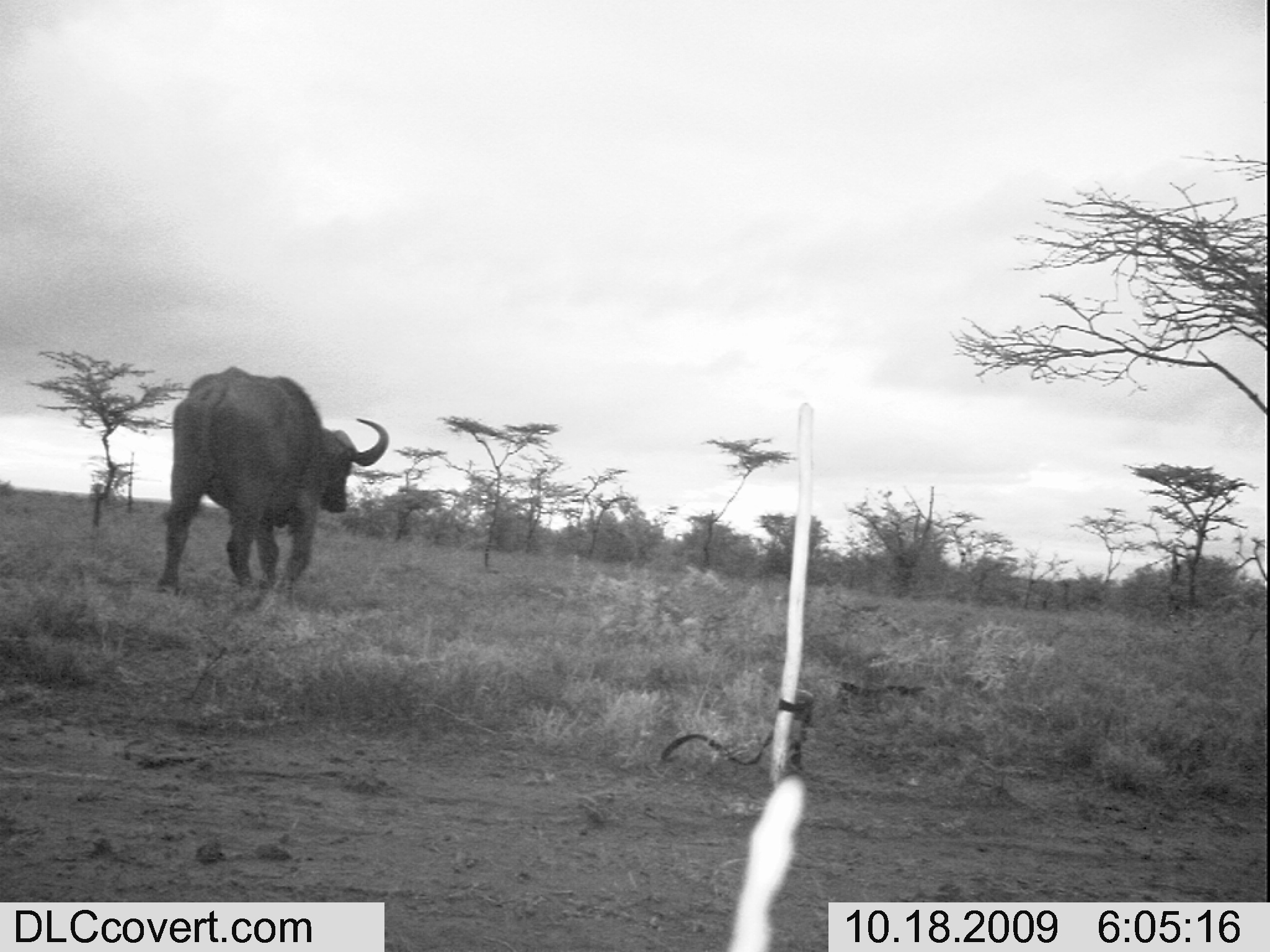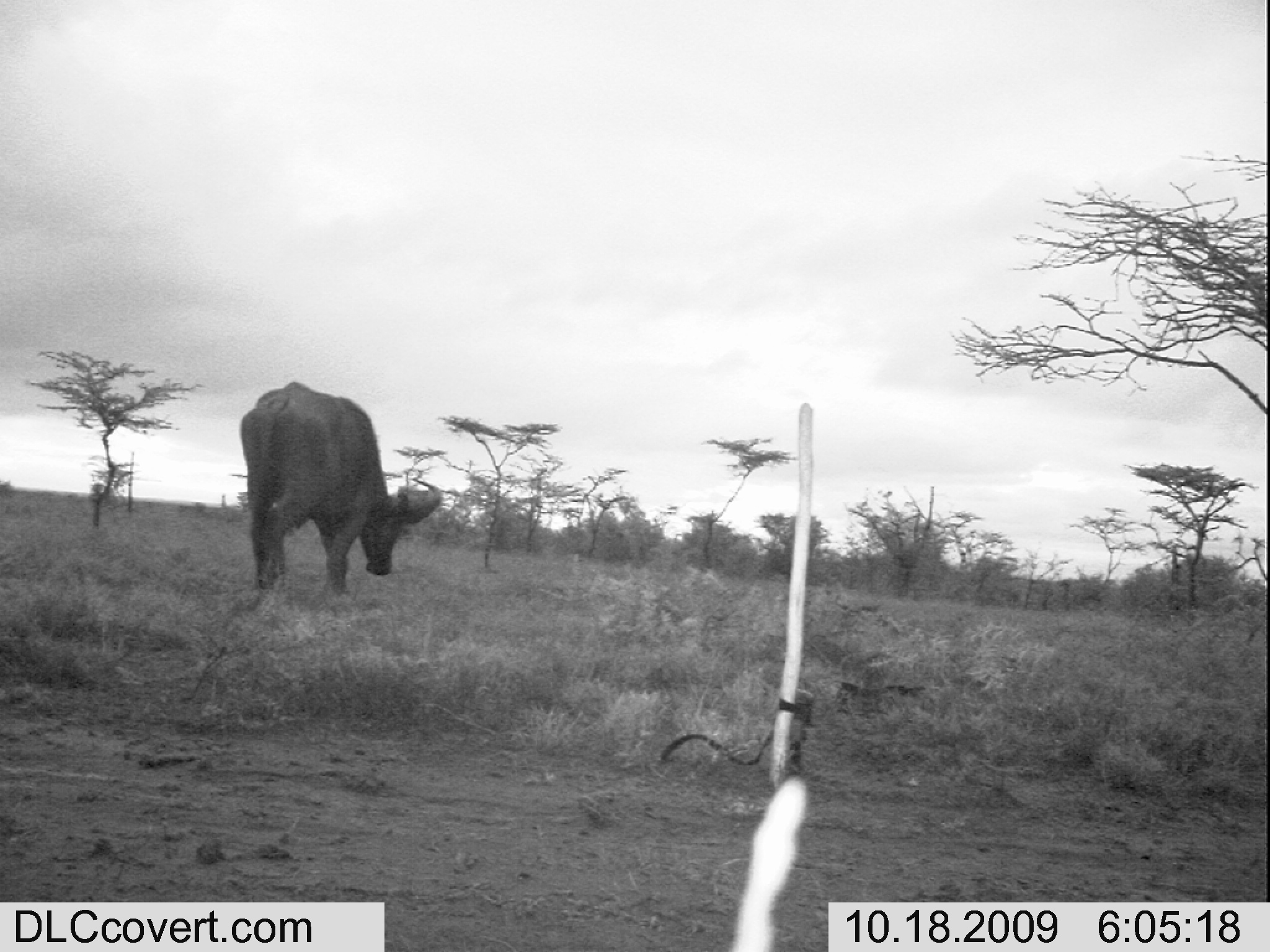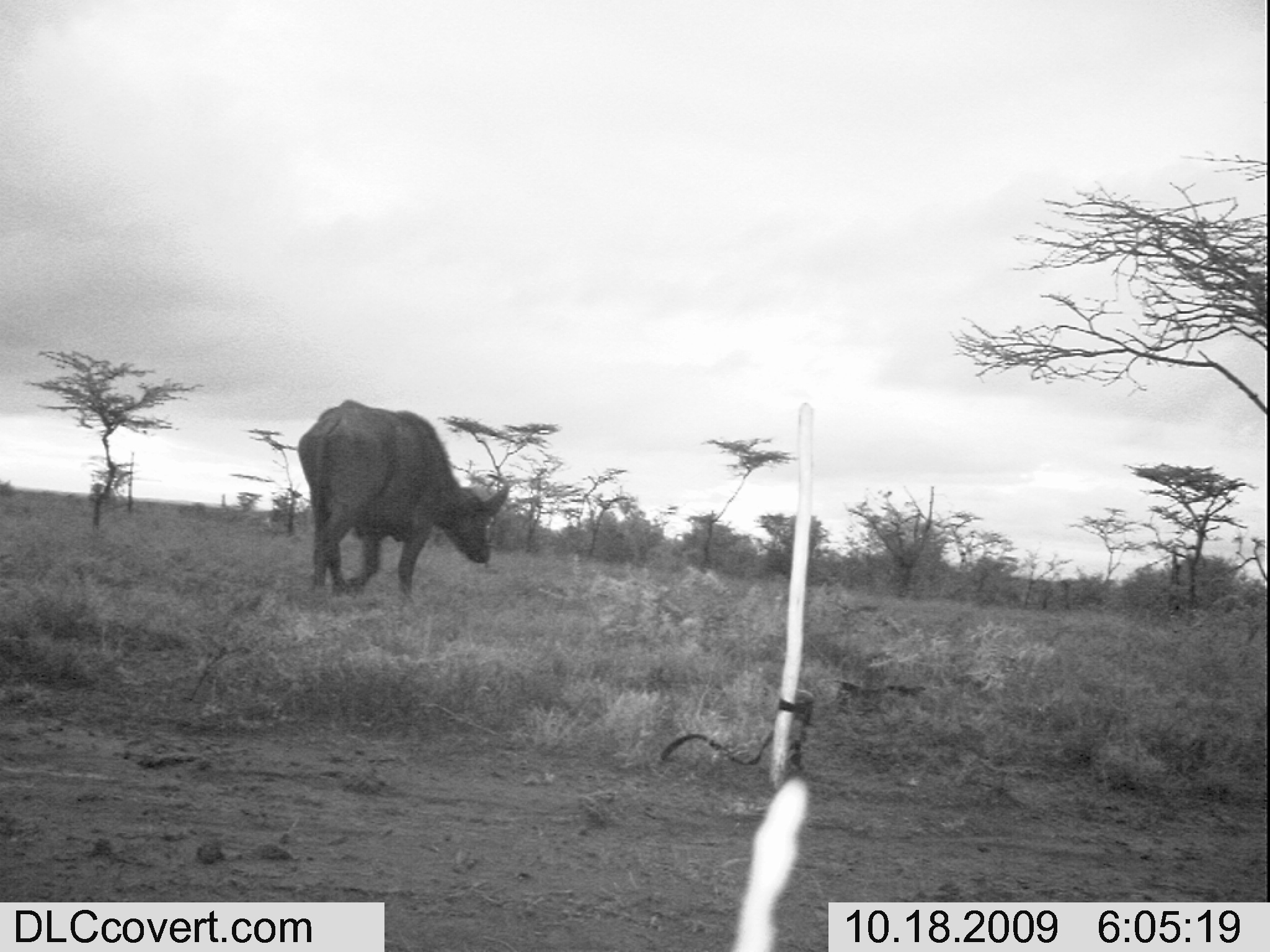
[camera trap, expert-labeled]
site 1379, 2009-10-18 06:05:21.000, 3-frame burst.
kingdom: Animalia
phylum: Chordata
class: Mammalia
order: Artiodactyla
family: Bovidae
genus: Syncerus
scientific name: Syncerus caffer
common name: african buffalo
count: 1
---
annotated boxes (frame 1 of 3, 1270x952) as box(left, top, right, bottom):
syncerus caffer: box(157, 363, 389, 599)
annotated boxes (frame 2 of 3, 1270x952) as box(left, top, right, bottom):
syncerus caffer: box(234, 377, 444, 598)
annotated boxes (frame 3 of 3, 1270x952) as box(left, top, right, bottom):
syncerus caffer: box(294, 397, 510, 605)